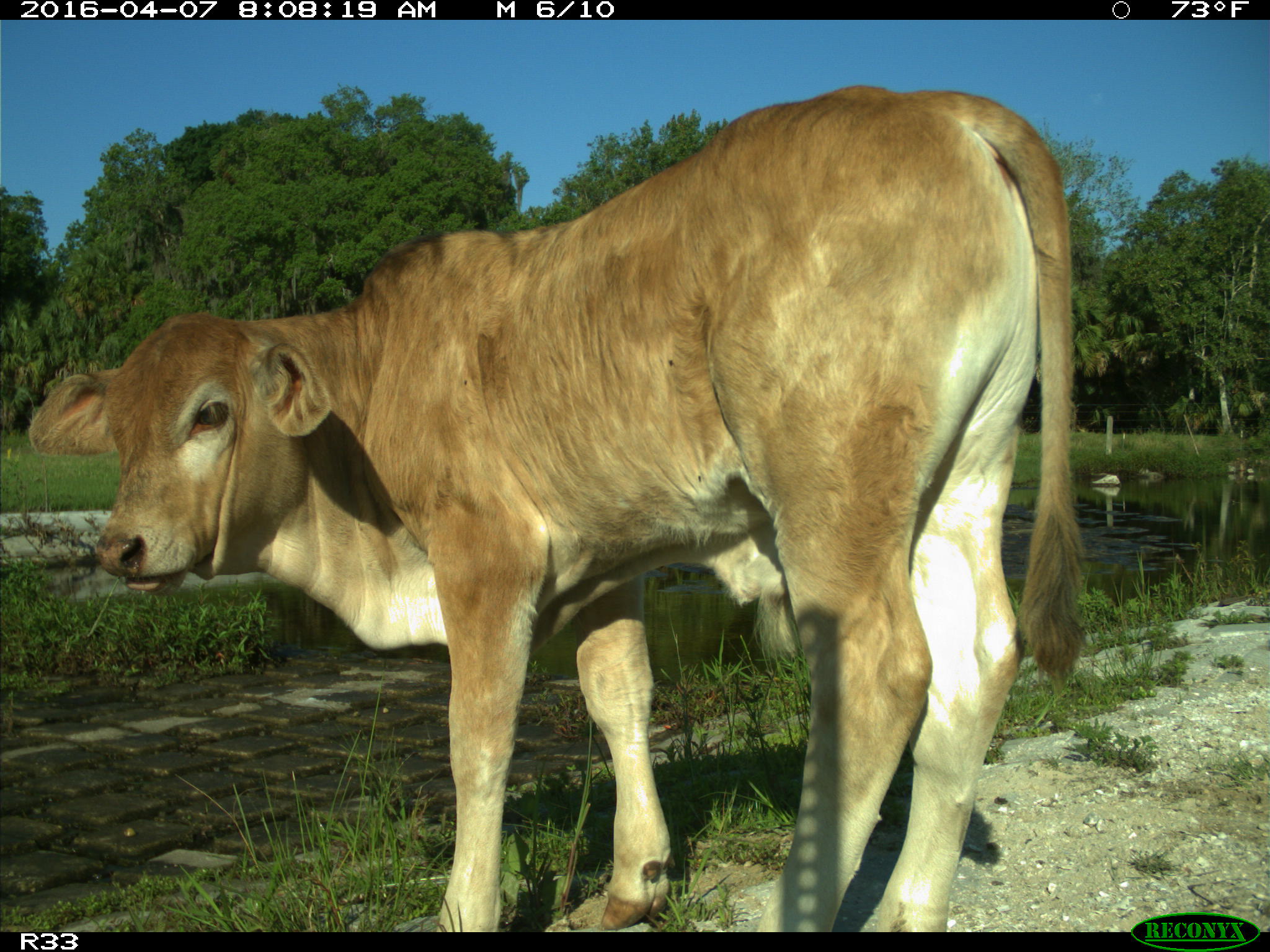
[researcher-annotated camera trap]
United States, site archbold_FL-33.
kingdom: Animalia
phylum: Chordata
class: Mammalia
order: Artiodactyla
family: Bovidae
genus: Bos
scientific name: Bos taurus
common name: domestic cow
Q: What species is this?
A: Bos taurus (domestic cow).